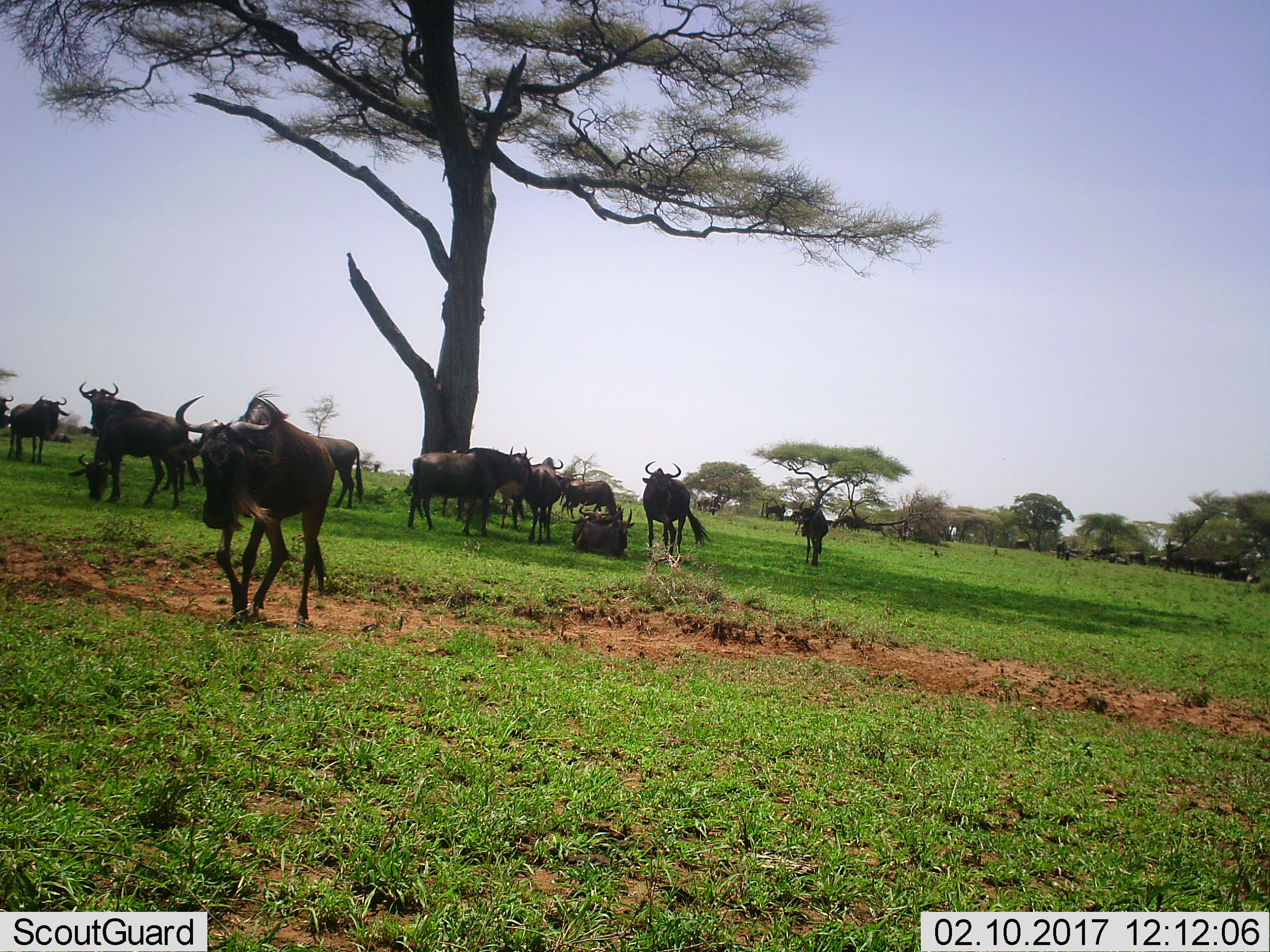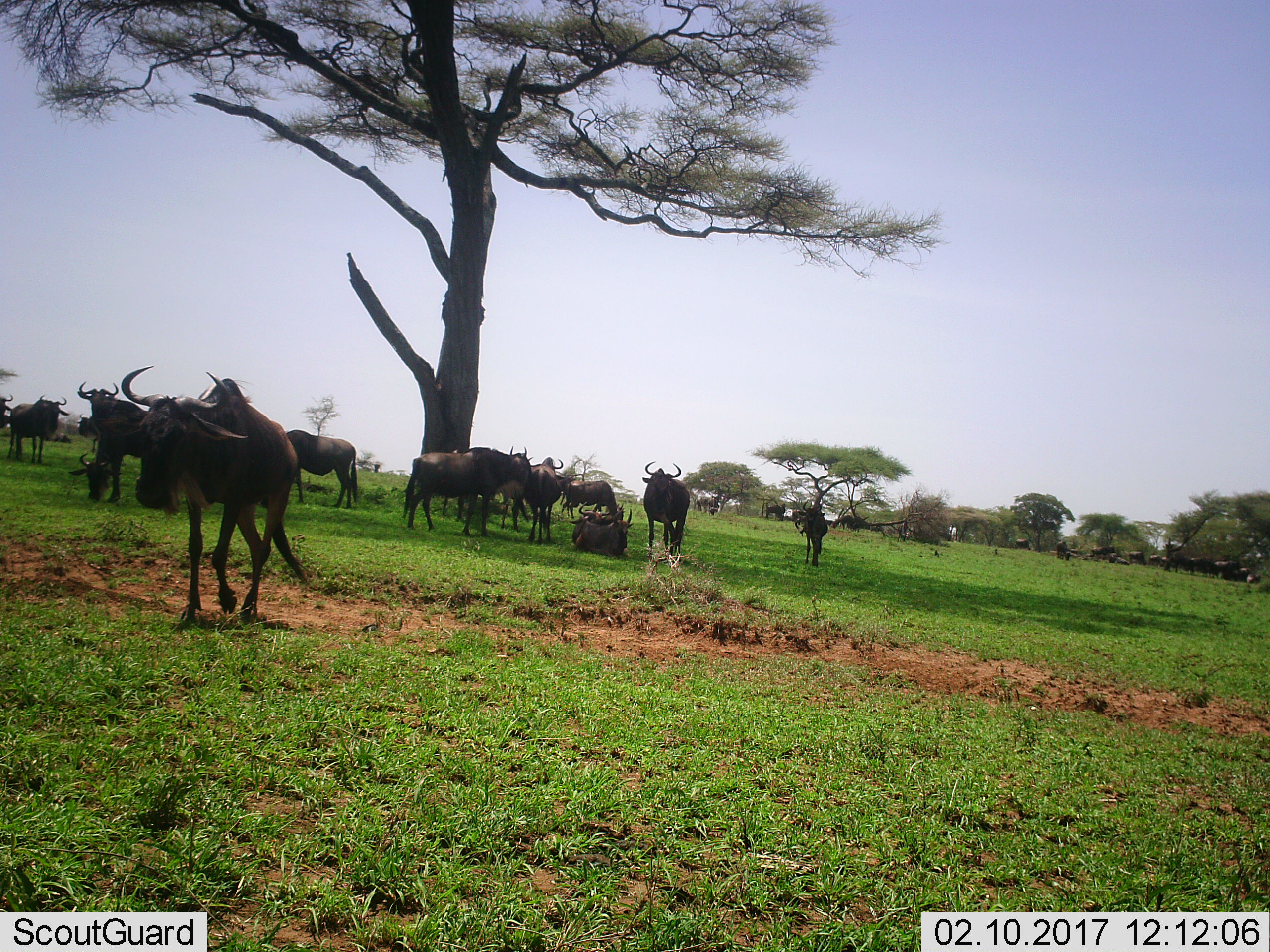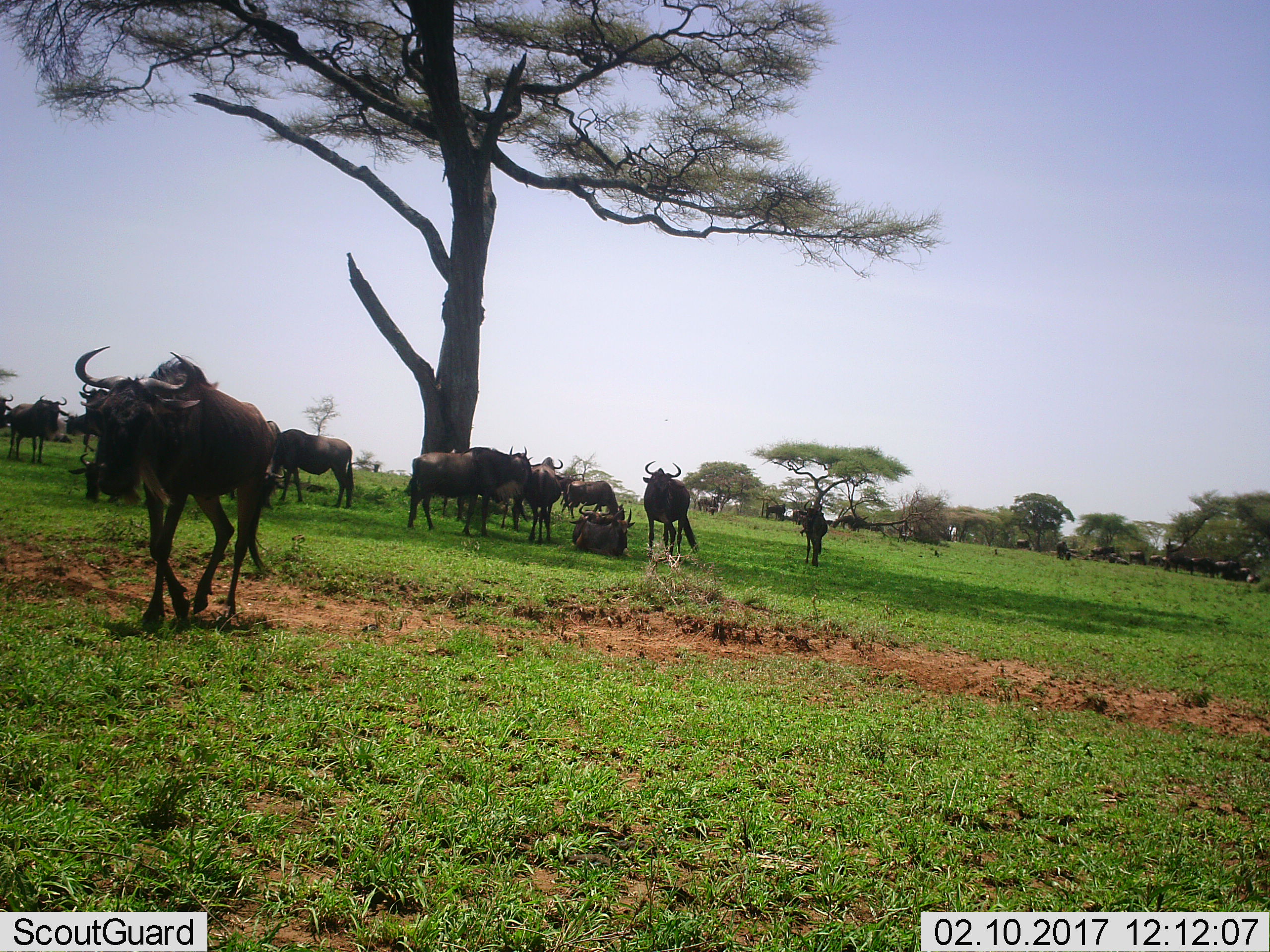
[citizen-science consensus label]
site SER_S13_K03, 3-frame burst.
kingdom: Animalia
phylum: Chordata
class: Mammalia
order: Artiodactyla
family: Bovidae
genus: Connochaetes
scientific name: Connochaetes taurinus taurinus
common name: blue wildebeest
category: wildebeestblue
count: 11-50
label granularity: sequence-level